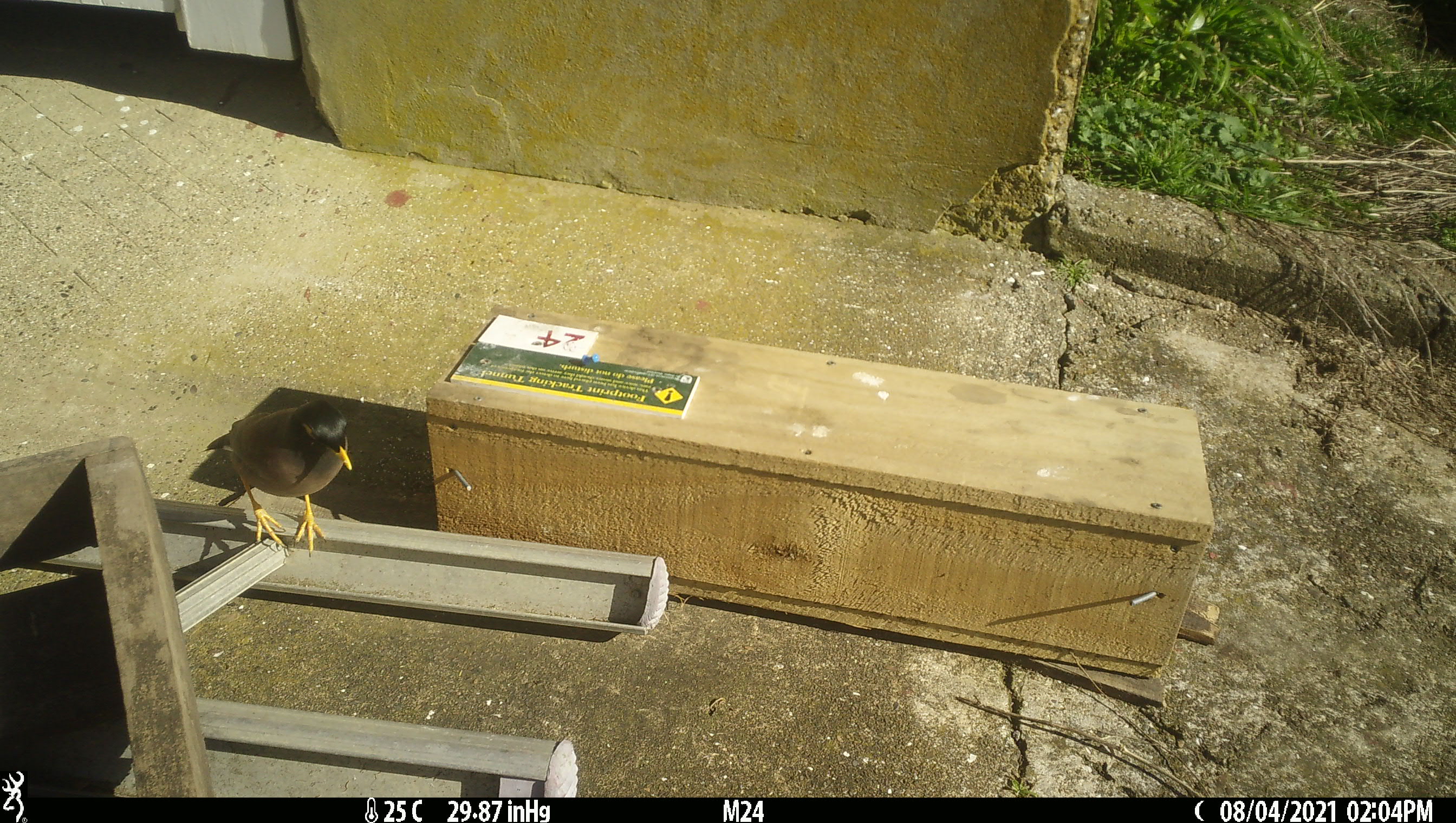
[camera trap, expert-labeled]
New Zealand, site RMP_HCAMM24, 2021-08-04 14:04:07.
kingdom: Animalia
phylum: Chordata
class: Aves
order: Passeriformes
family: Sturnidae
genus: Acridotheres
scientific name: Acridotheres tristis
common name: common myna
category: myna